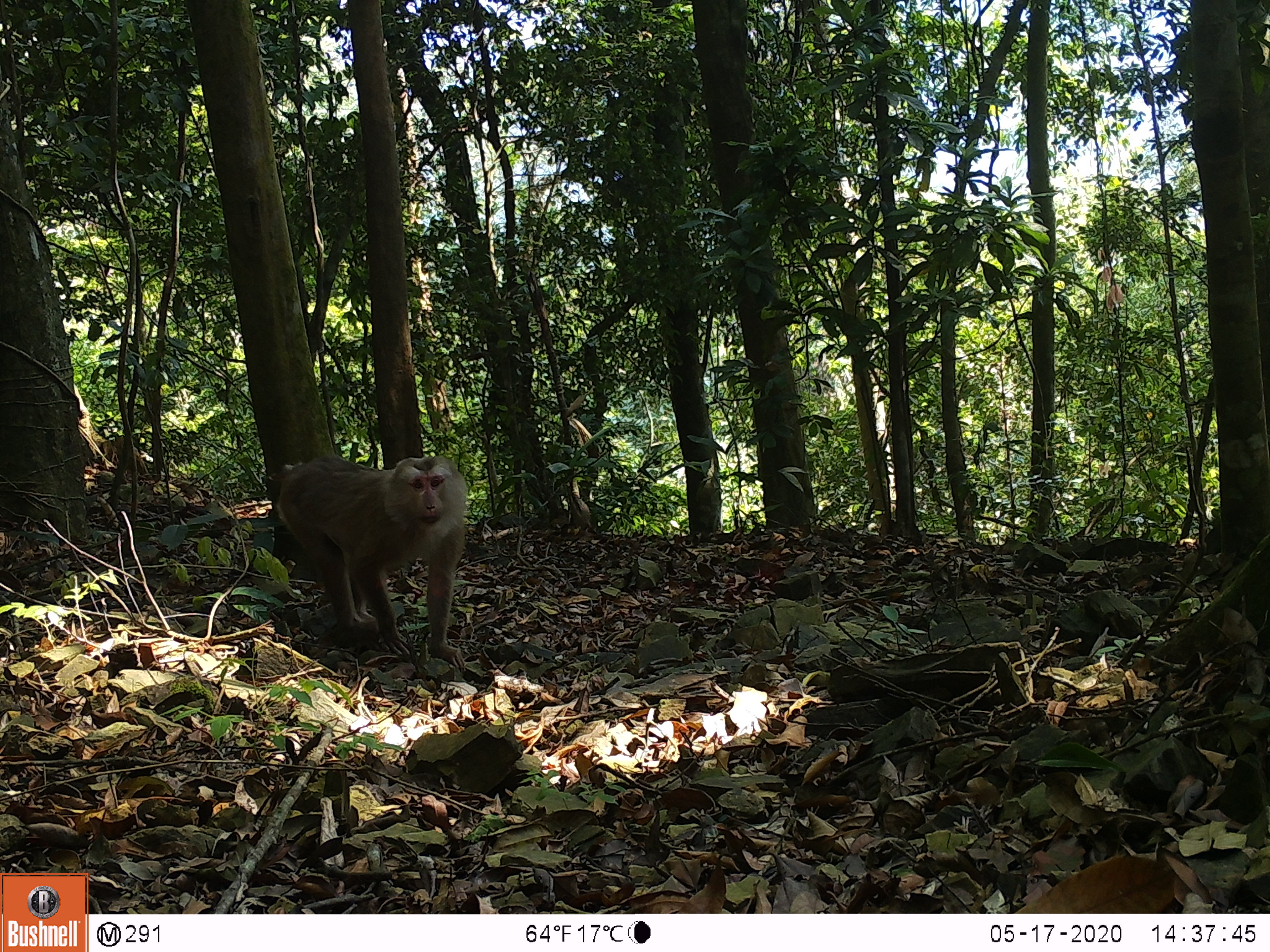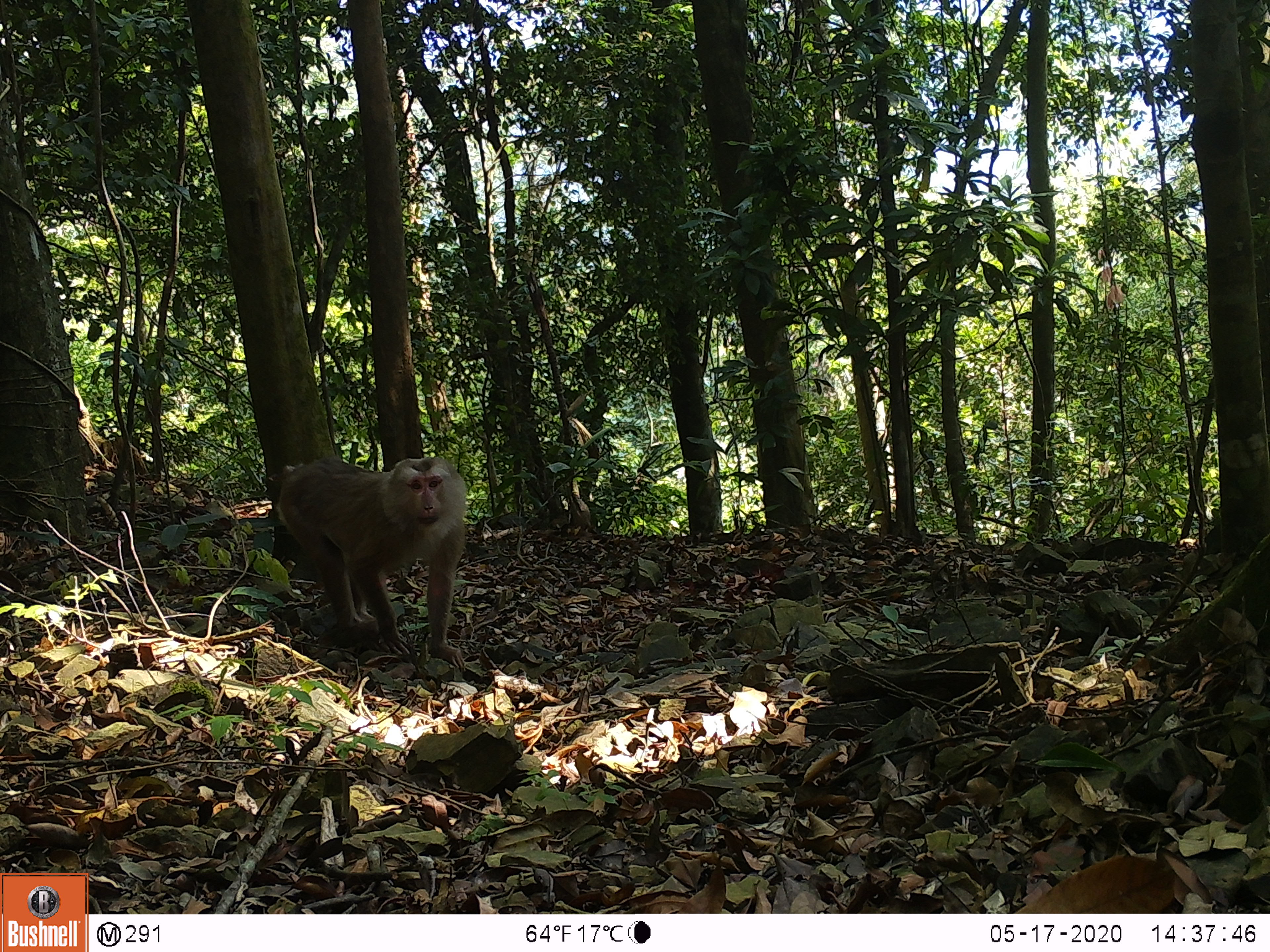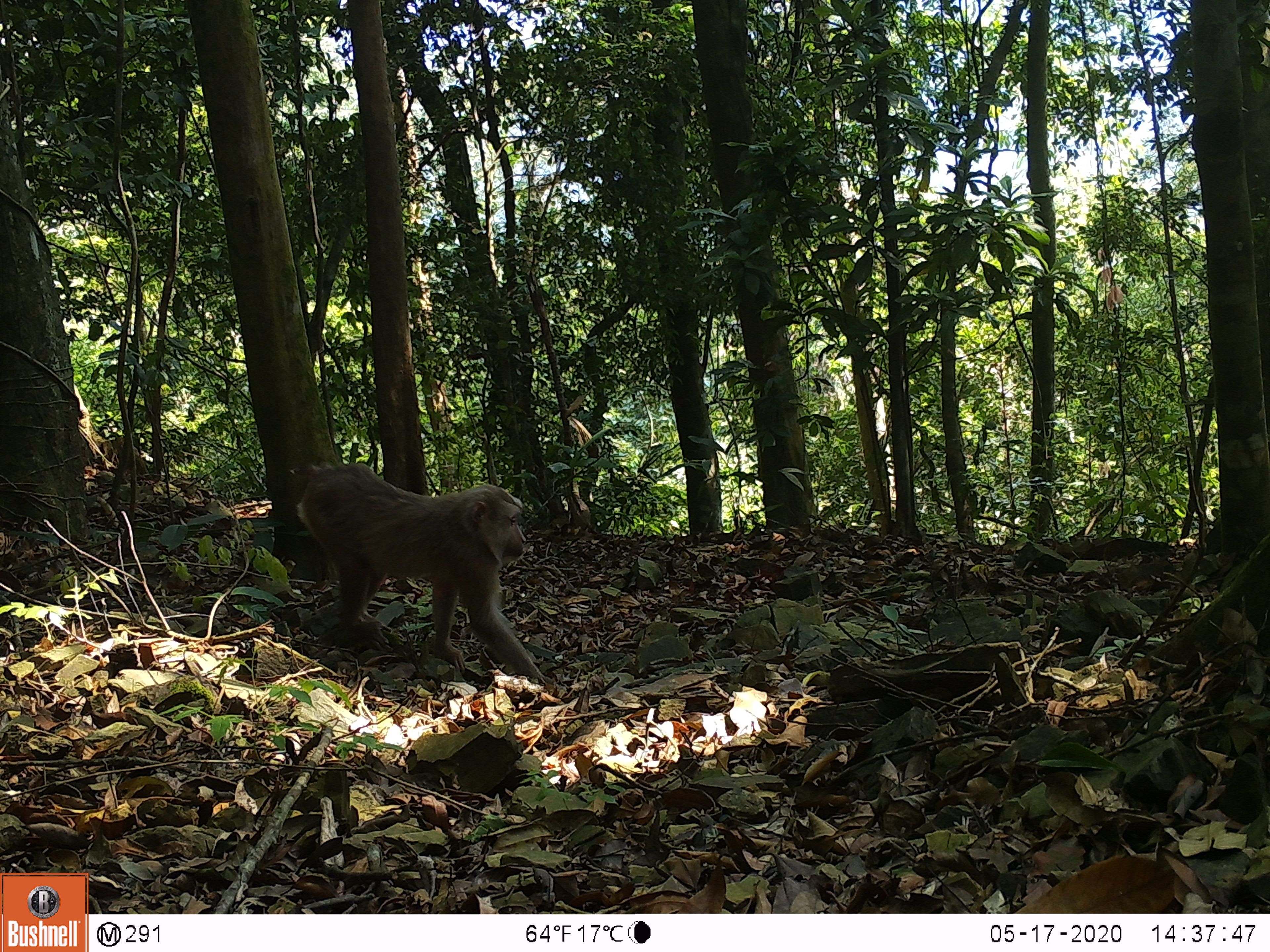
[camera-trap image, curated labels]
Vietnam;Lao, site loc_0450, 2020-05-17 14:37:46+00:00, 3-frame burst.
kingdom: Animalia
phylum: Chordata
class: Mammalia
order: Primates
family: Cercopithecidae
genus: Macaca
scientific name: Macaca nemestrina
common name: pig-tailed macaque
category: pig tailed macaque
Pig tailed macaque (pig-tailed macaque) (Macaca nemestrina). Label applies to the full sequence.